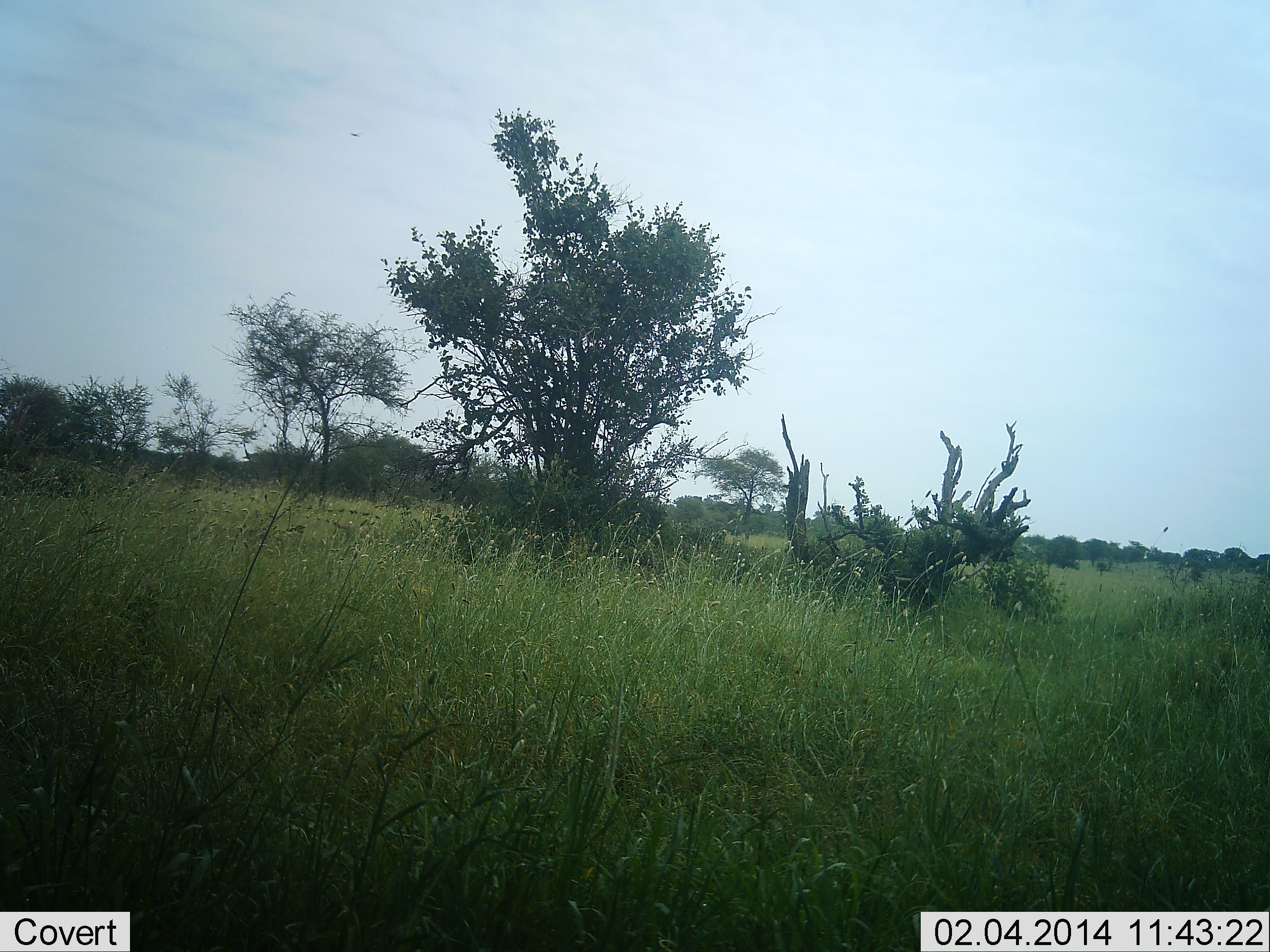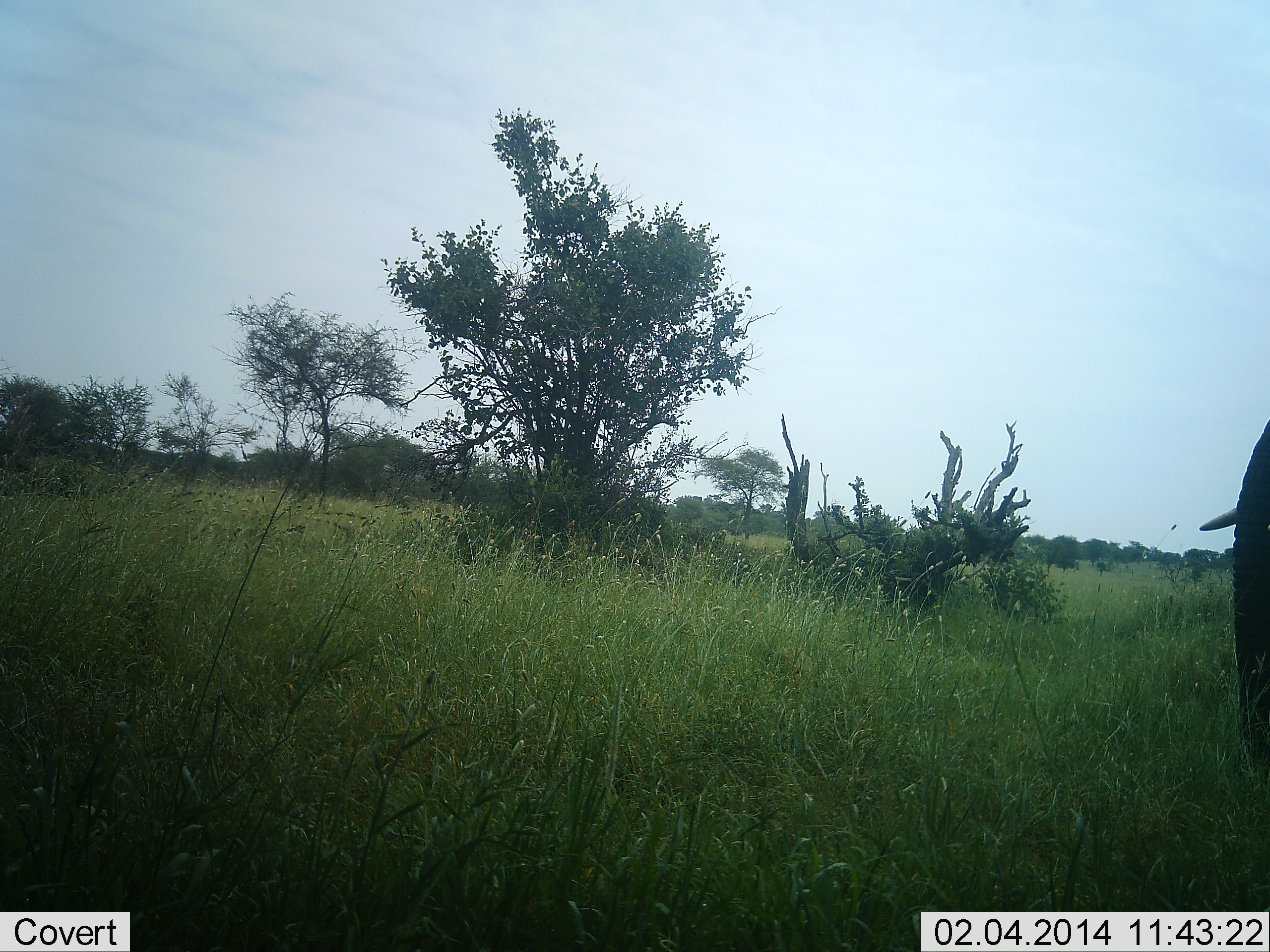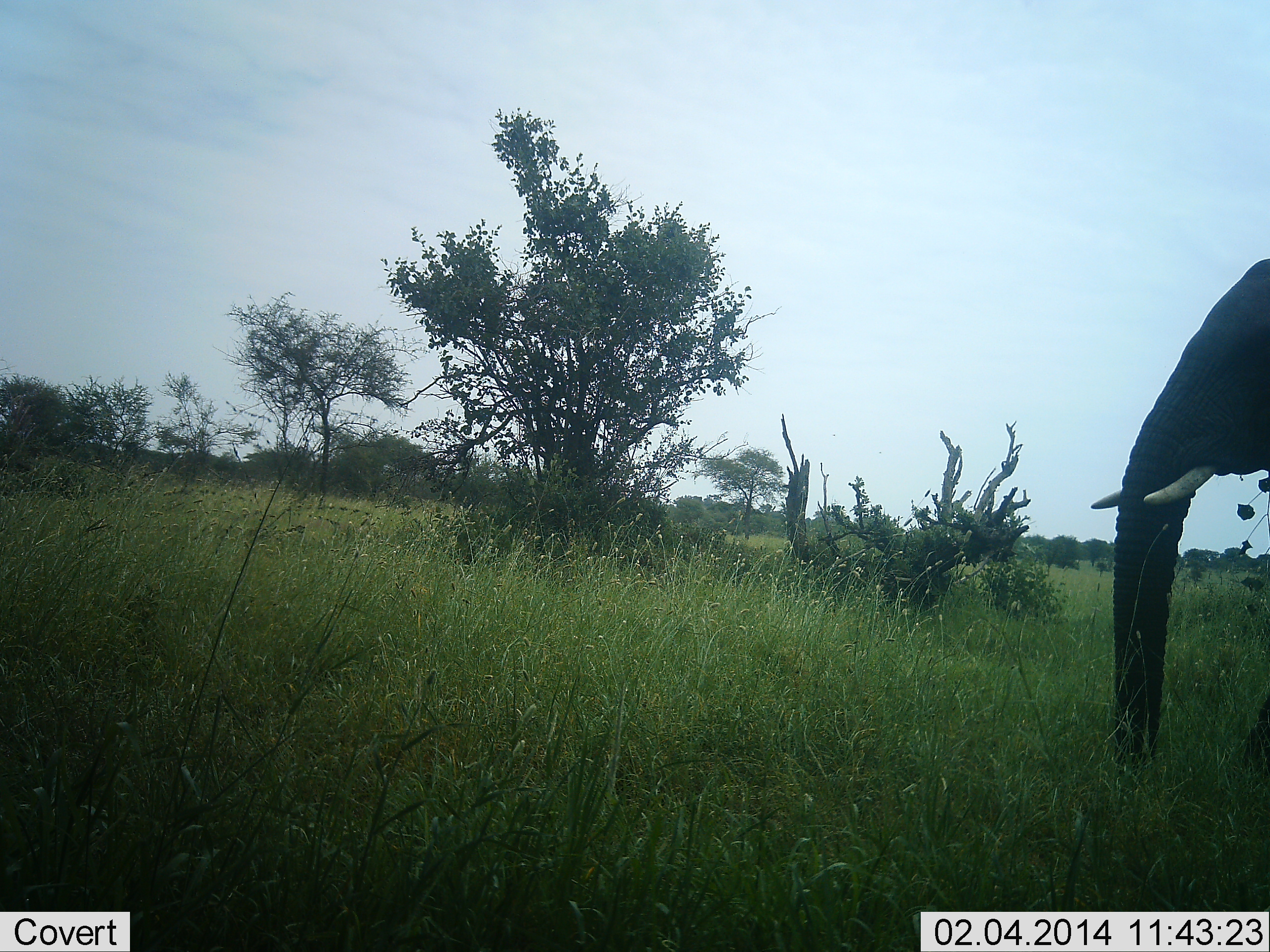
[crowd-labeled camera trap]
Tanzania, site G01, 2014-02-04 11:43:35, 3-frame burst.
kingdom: Animalia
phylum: Chordata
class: Mammalia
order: Proboscidea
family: Elephantidae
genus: Loxodonta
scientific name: Loxodonta africana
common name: african bush elephant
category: elephant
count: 1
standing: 0%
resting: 0%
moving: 90%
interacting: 0%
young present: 0%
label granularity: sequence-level